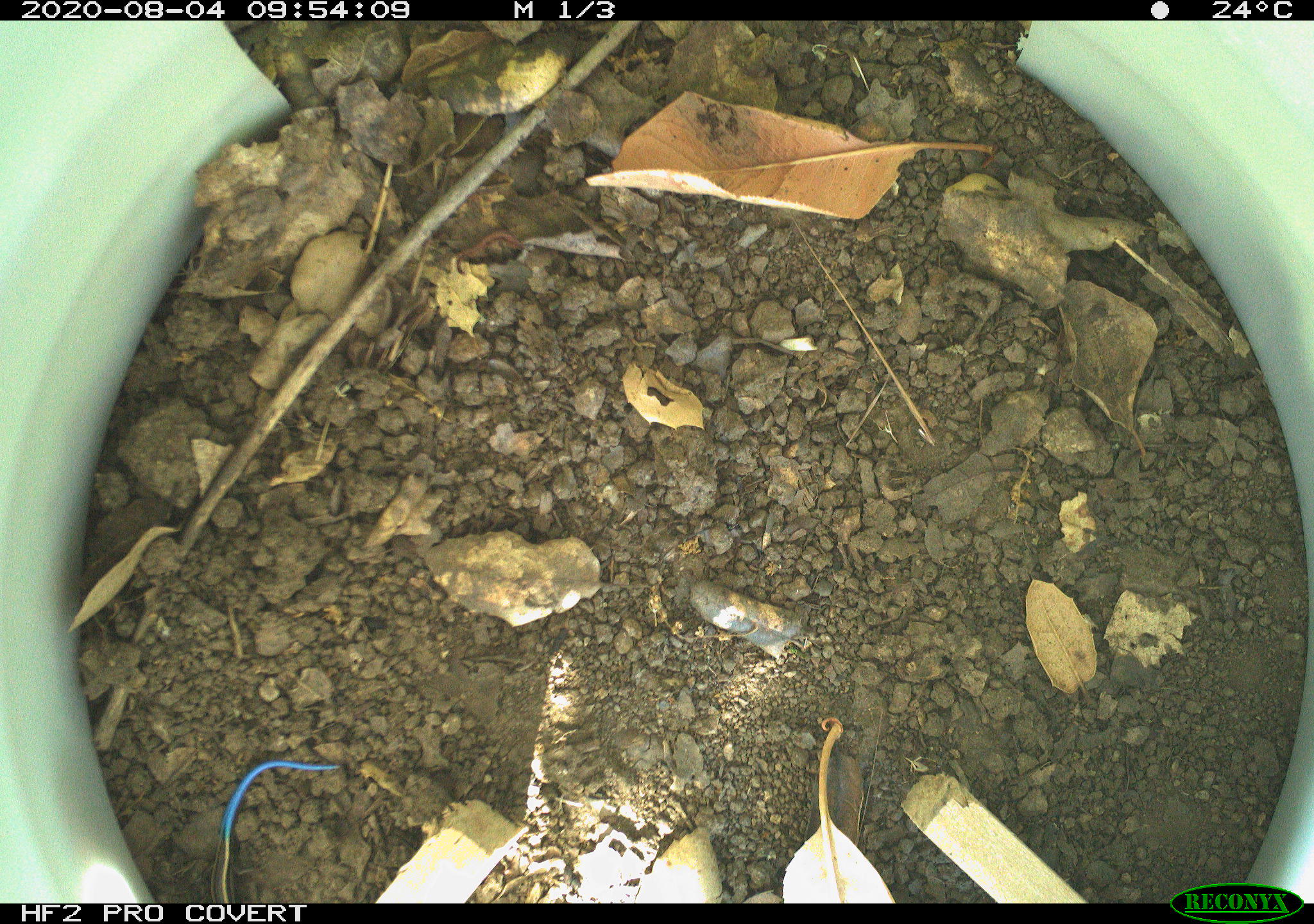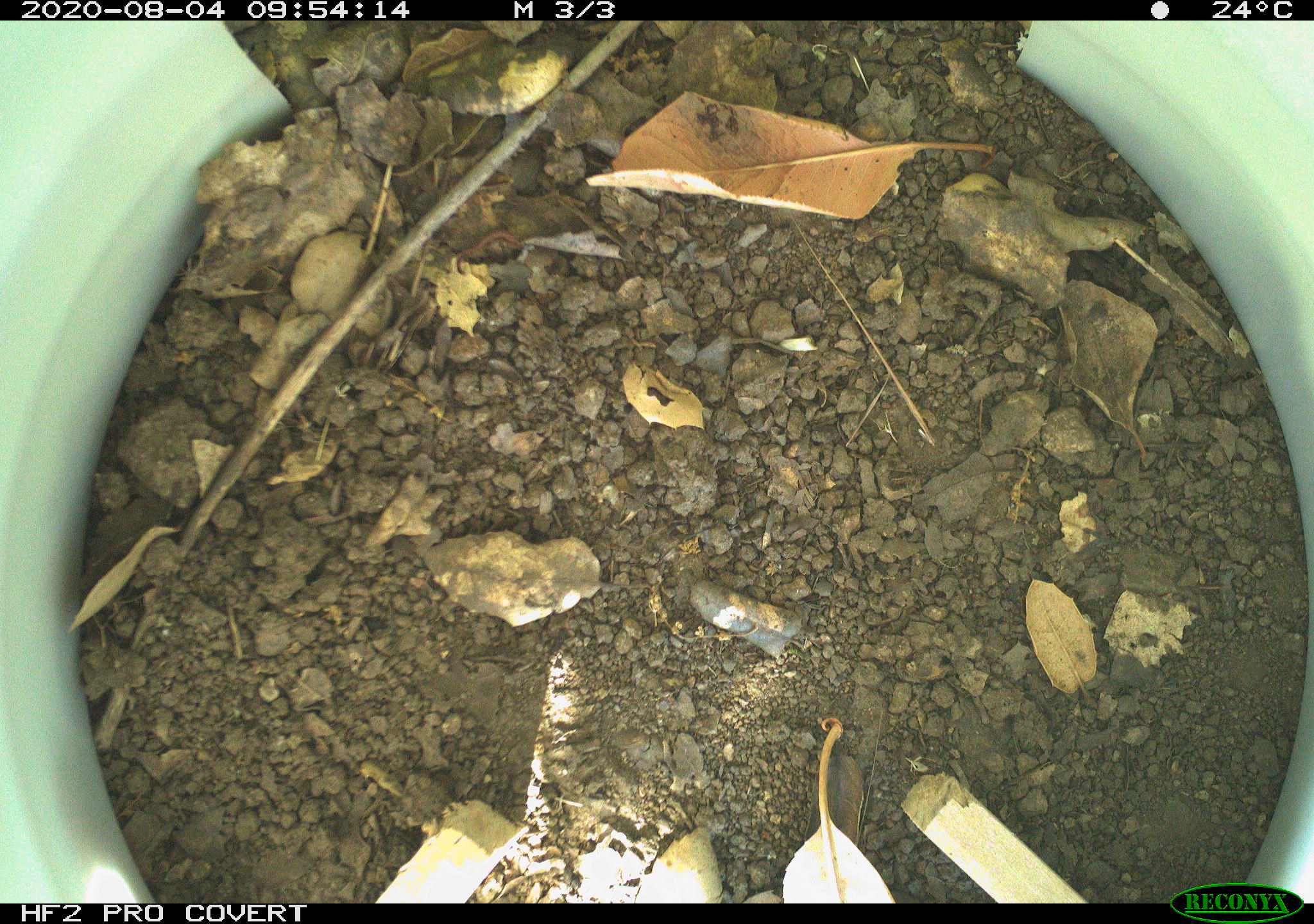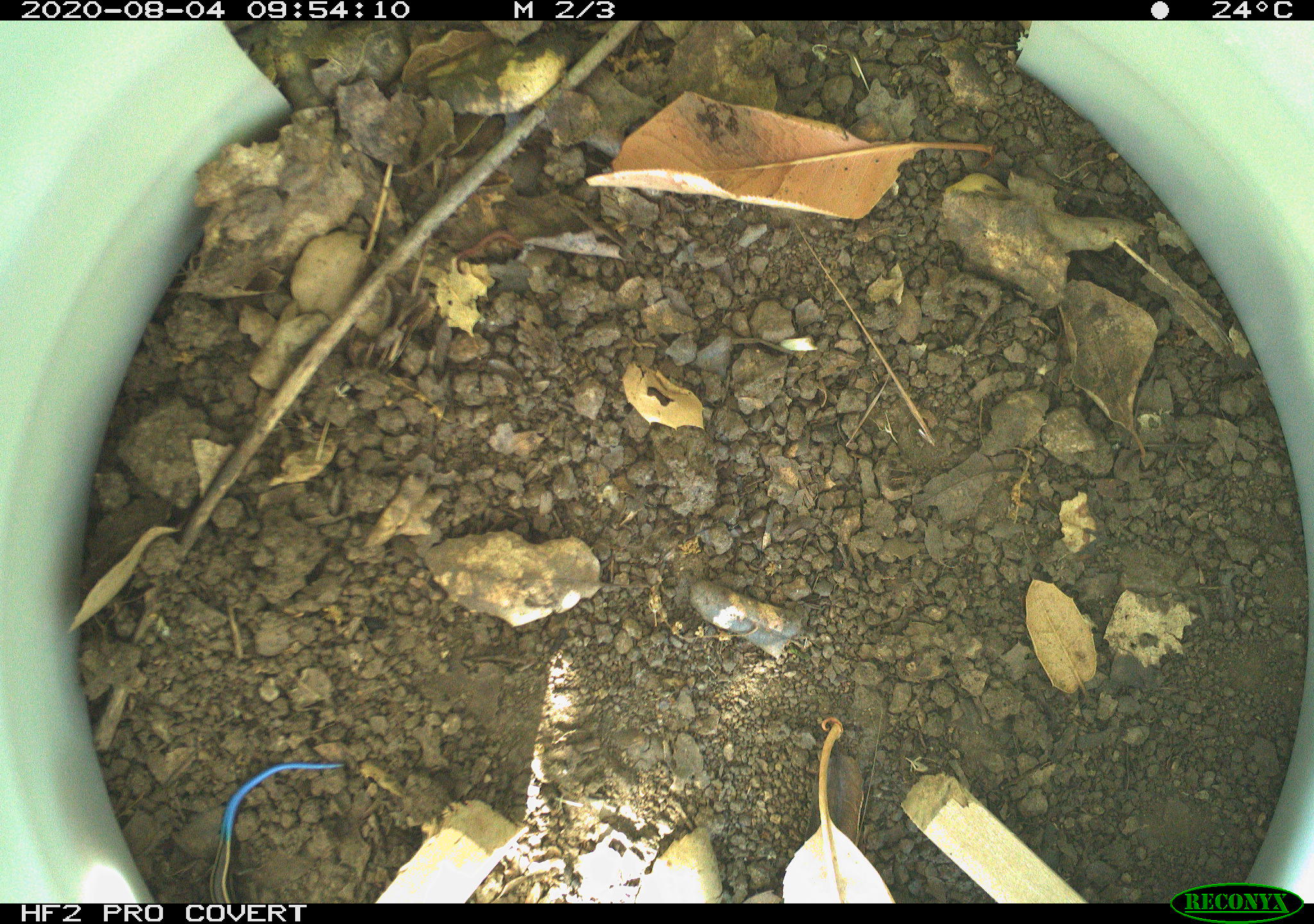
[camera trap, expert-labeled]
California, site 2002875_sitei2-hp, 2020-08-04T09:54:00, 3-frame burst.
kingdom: Animalia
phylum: Chordata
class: Reptilia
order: Squamata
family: Scincidae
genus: Plestiodon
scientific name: Plestiodon skiltonianus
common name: western skink